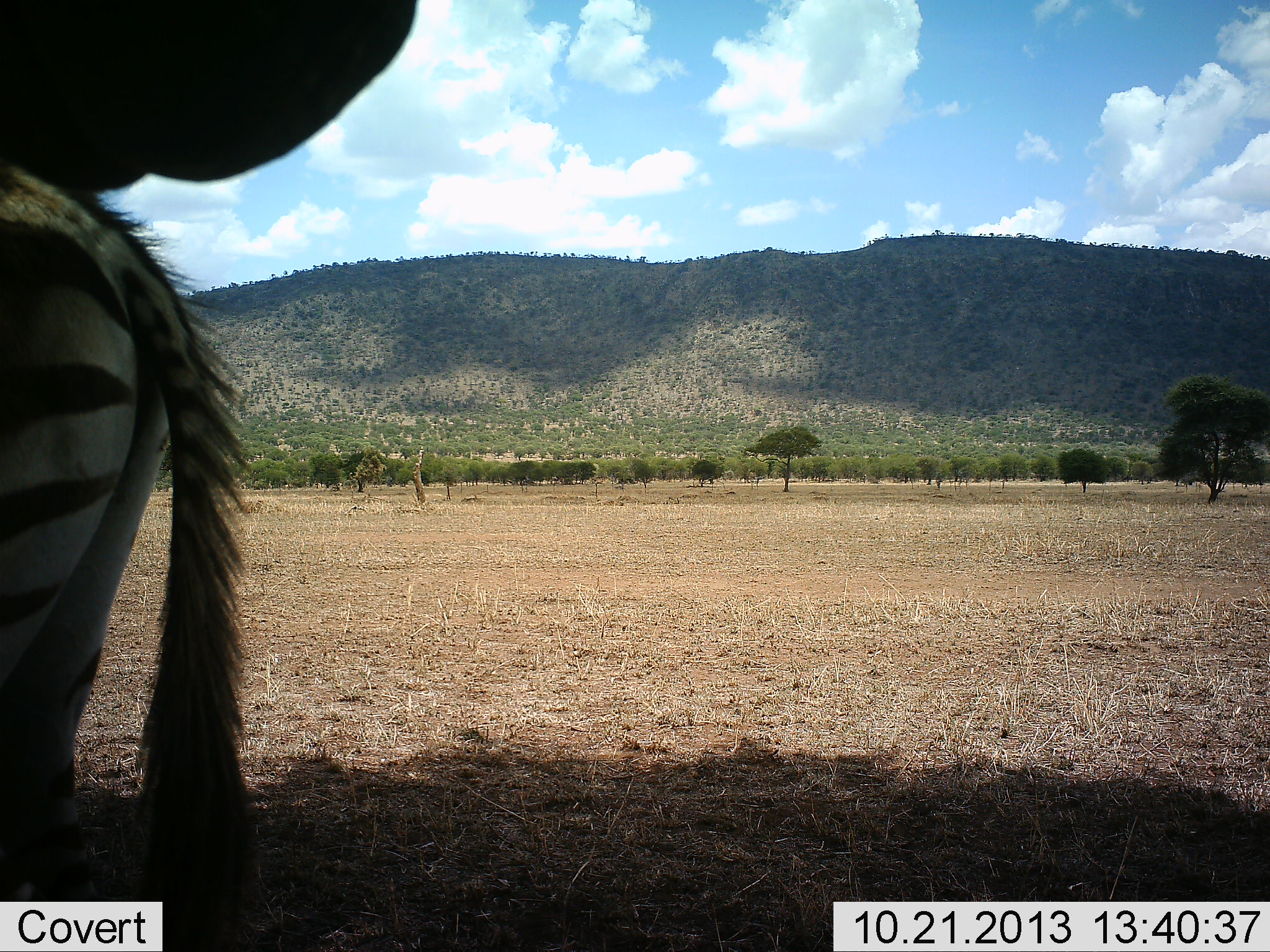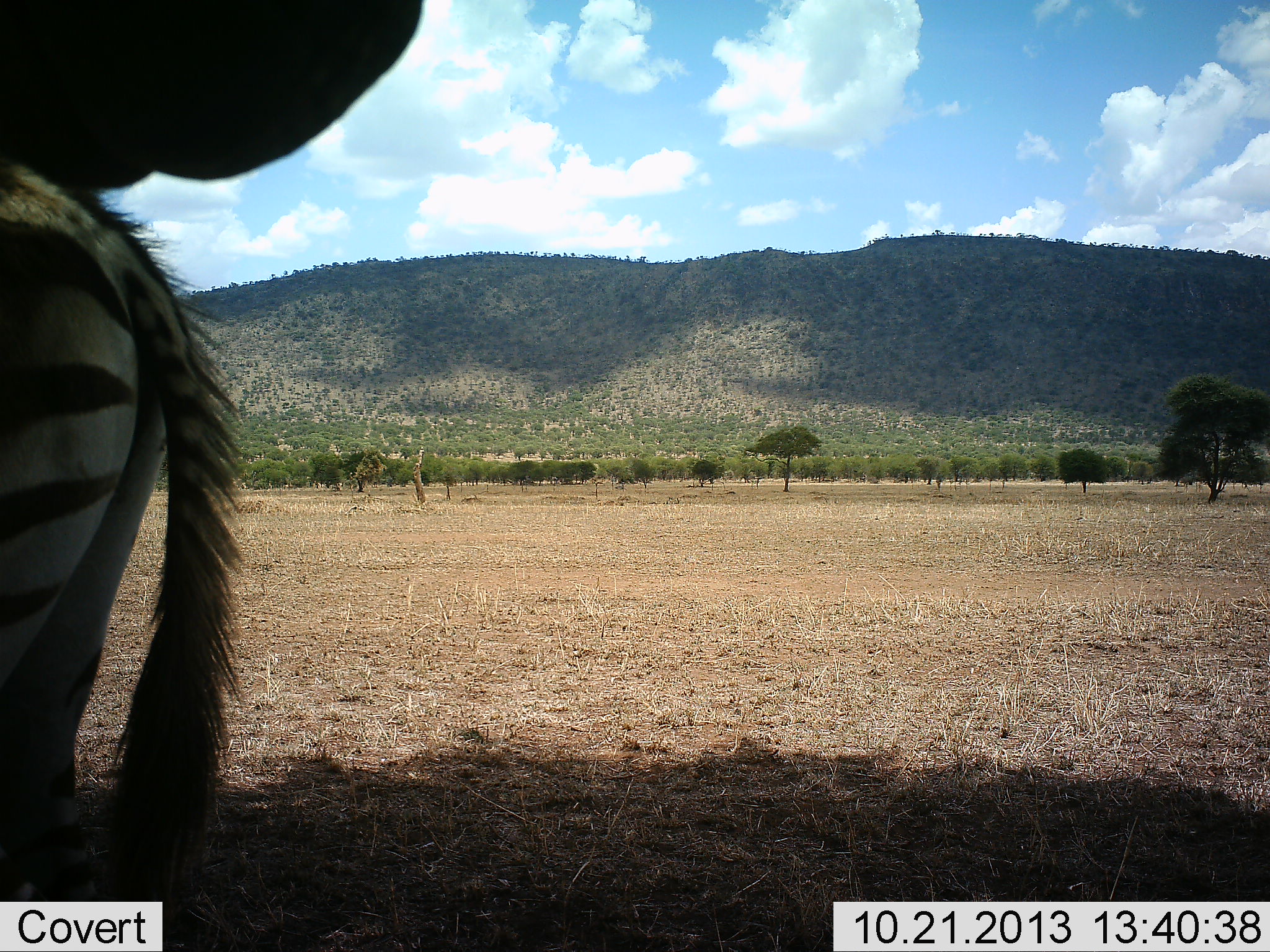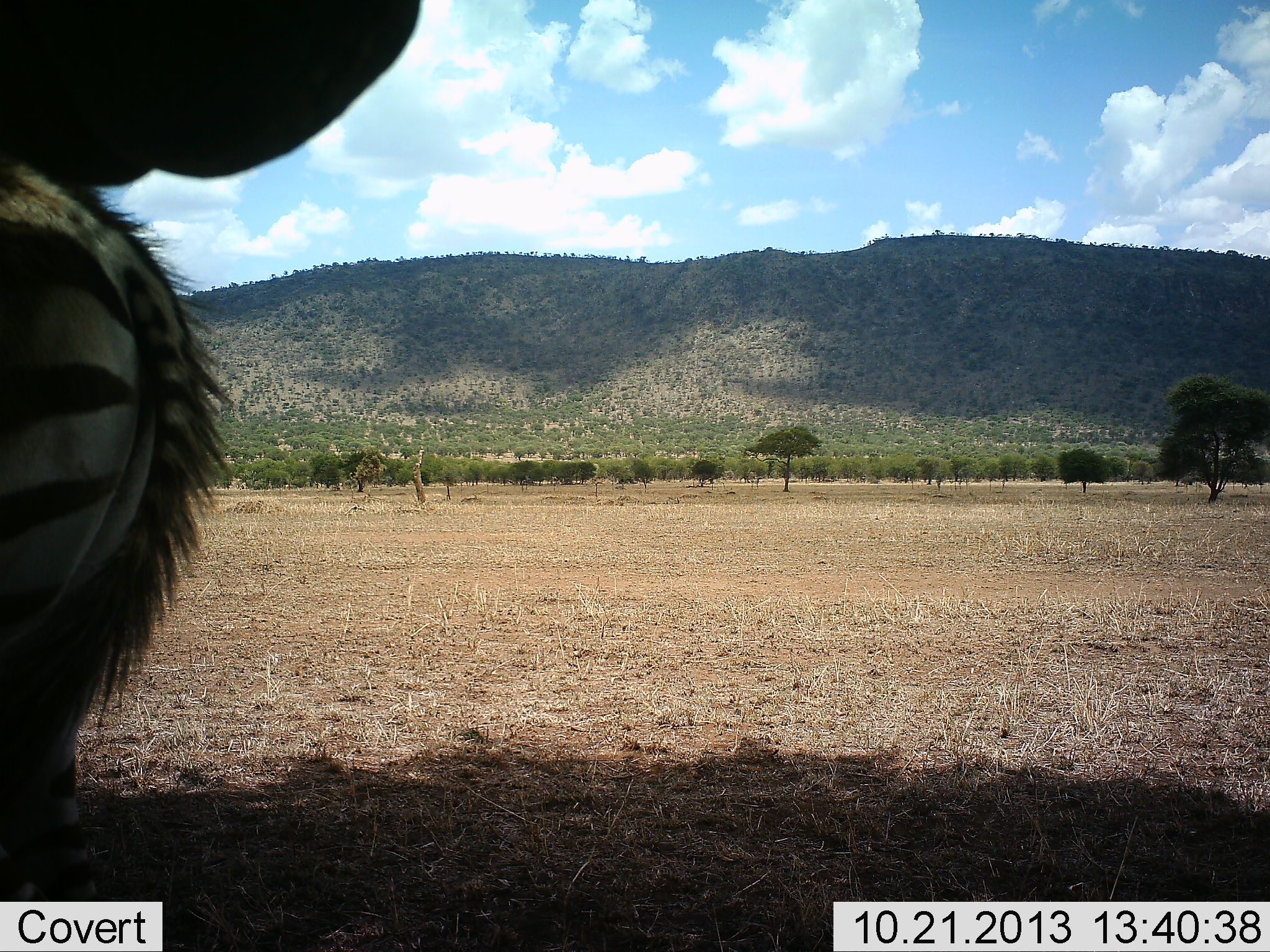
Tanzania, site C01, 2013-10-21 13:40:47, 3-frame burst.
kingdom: Animalia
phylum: Chordata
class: Mammalia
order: Perissodactyla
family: Equidae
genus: Equus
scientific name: Equus quagga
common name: plains zebra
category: zebra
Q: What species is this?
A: Zebra (plains zebra) (Equus quagga).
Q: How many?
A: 1.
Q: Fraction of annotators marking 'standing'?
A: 96%.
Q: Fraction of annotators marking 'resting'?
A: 4%.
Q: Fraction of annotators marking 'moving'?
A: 1%.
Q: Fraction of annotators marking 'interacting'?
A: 4%.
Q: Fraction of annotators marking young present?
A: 4%.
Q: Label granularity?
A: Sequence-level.